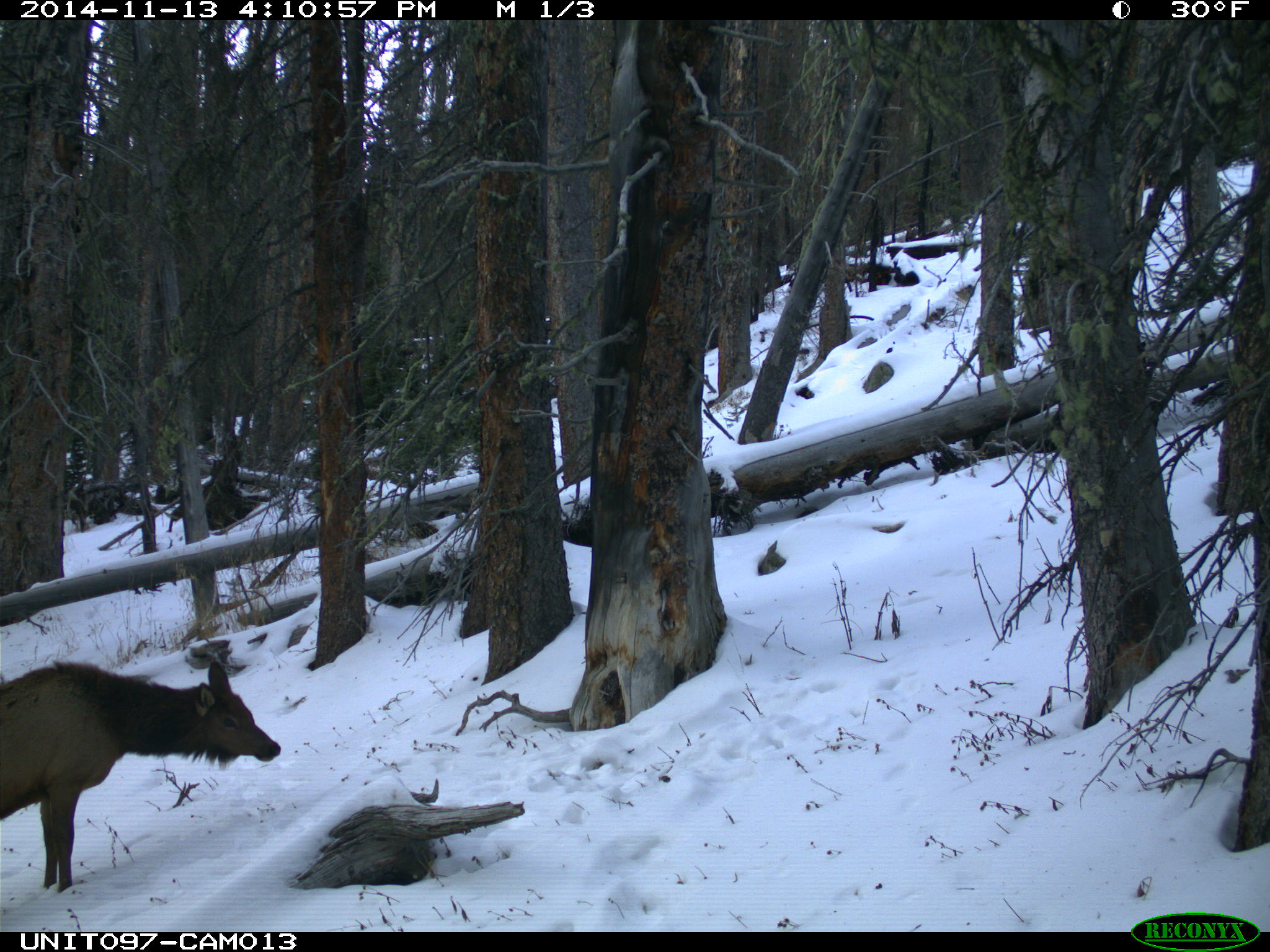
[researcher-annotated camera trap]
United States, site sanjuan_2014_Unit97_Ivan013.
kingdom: Animalia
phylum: Chordata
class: Mammalia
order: Artiodactyla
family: Cervidae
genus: Cervus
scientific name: Cervus elaphus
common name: red deer